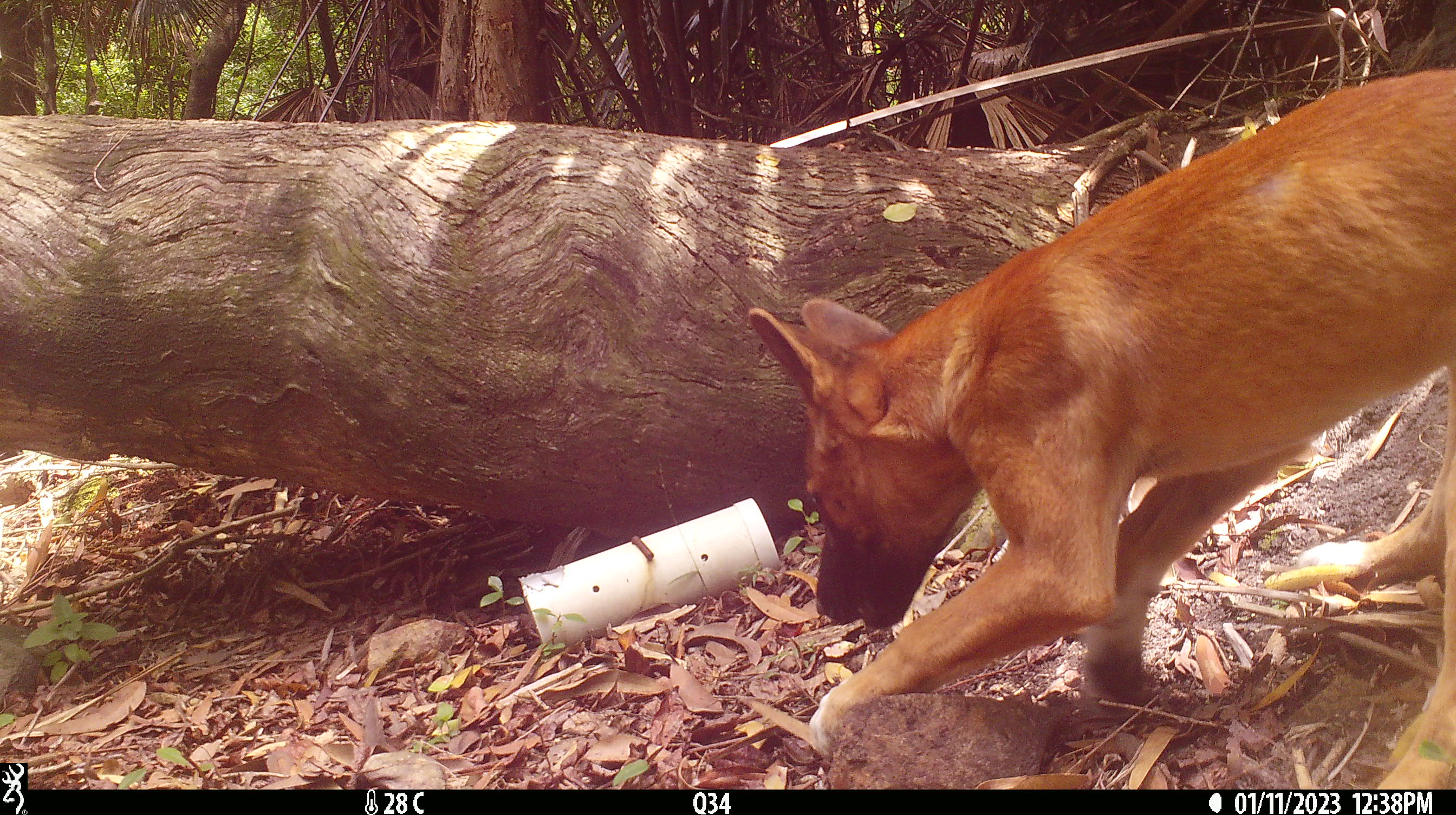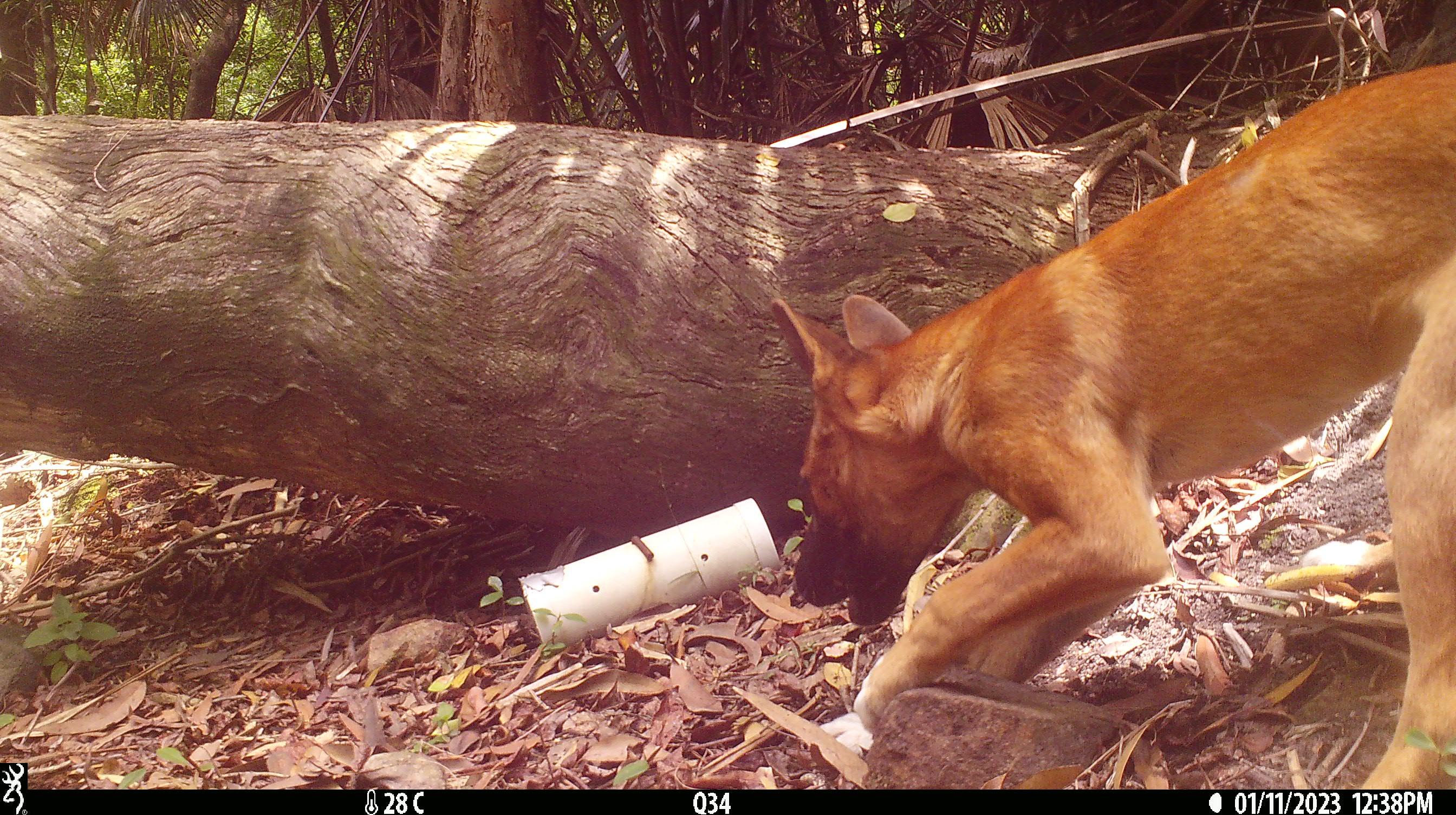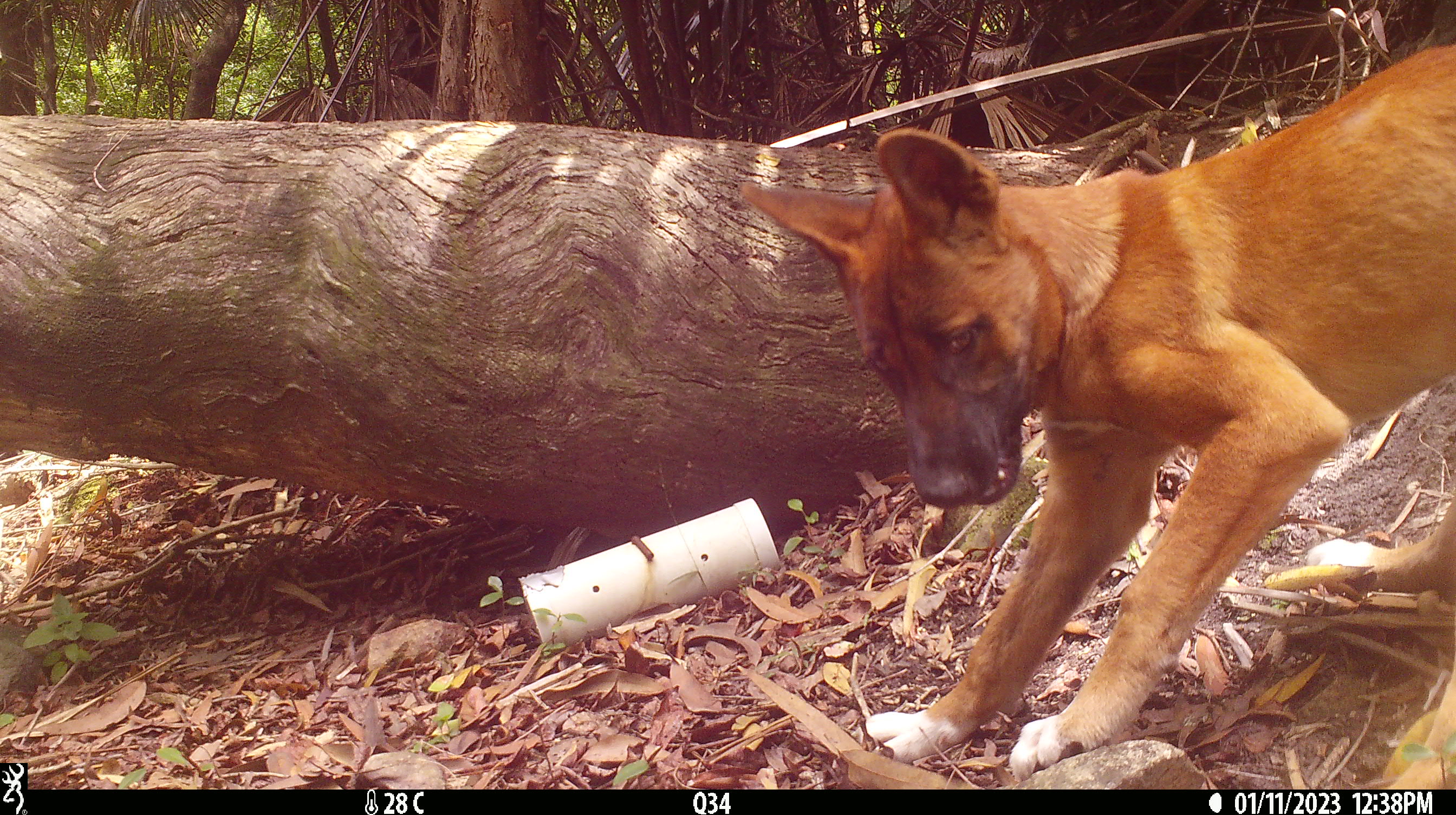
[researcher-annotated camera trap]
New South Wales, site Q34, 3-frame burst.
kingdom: Animalia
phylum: Chordata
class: Mammalia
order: Carnivora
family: Canidae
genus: Canis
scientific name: Canis familiaris dingo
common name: dingo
Dingo (Canis familiaris dingo).